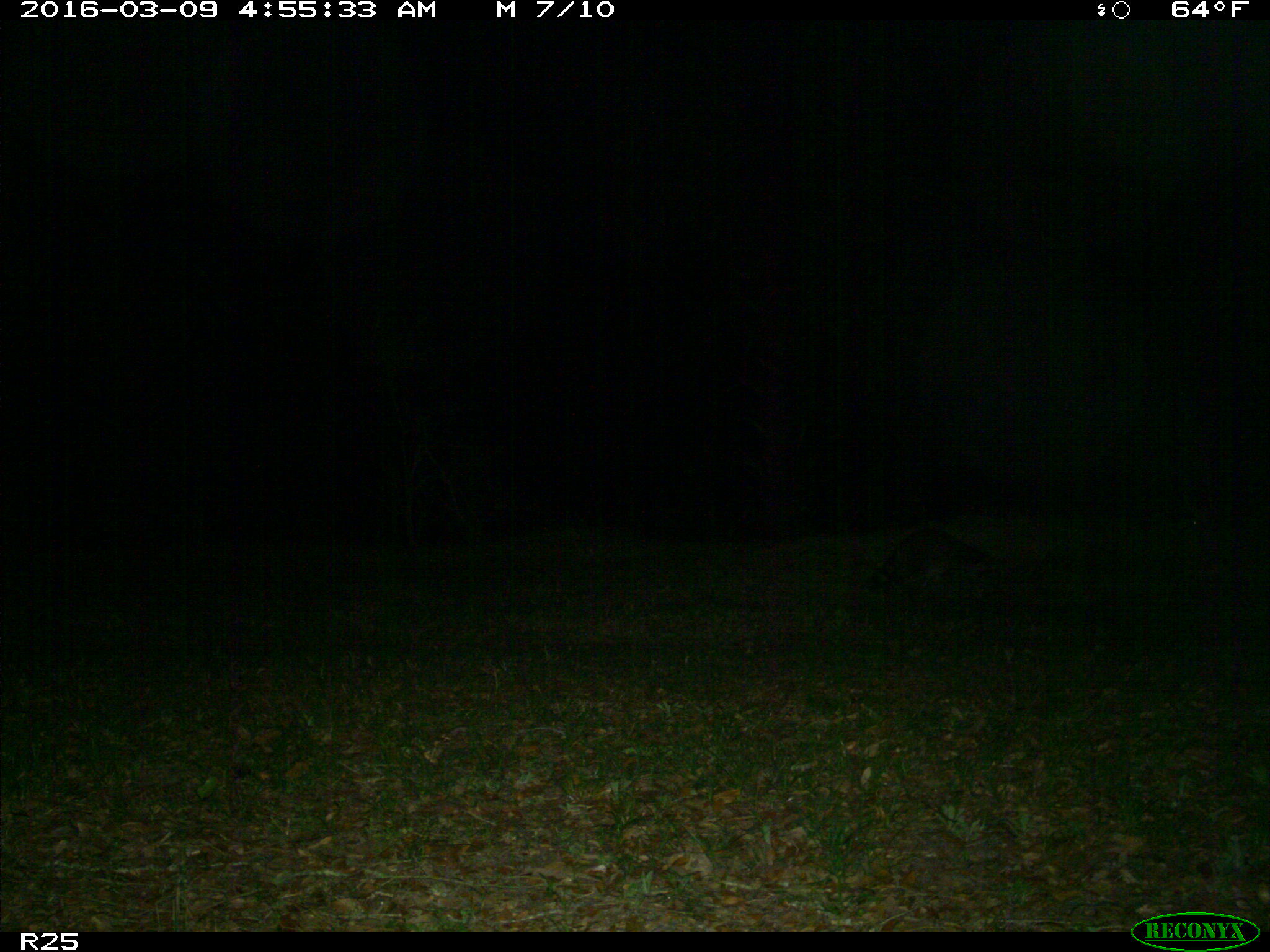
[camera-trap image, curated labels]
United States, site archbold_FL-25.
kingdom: Animalia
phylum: Chordata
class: Mammalia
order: Carnivora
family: Procyonidae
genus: Procyon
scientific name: Procyon lotor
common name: common raccoon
Procyon lotor (common raccoon).